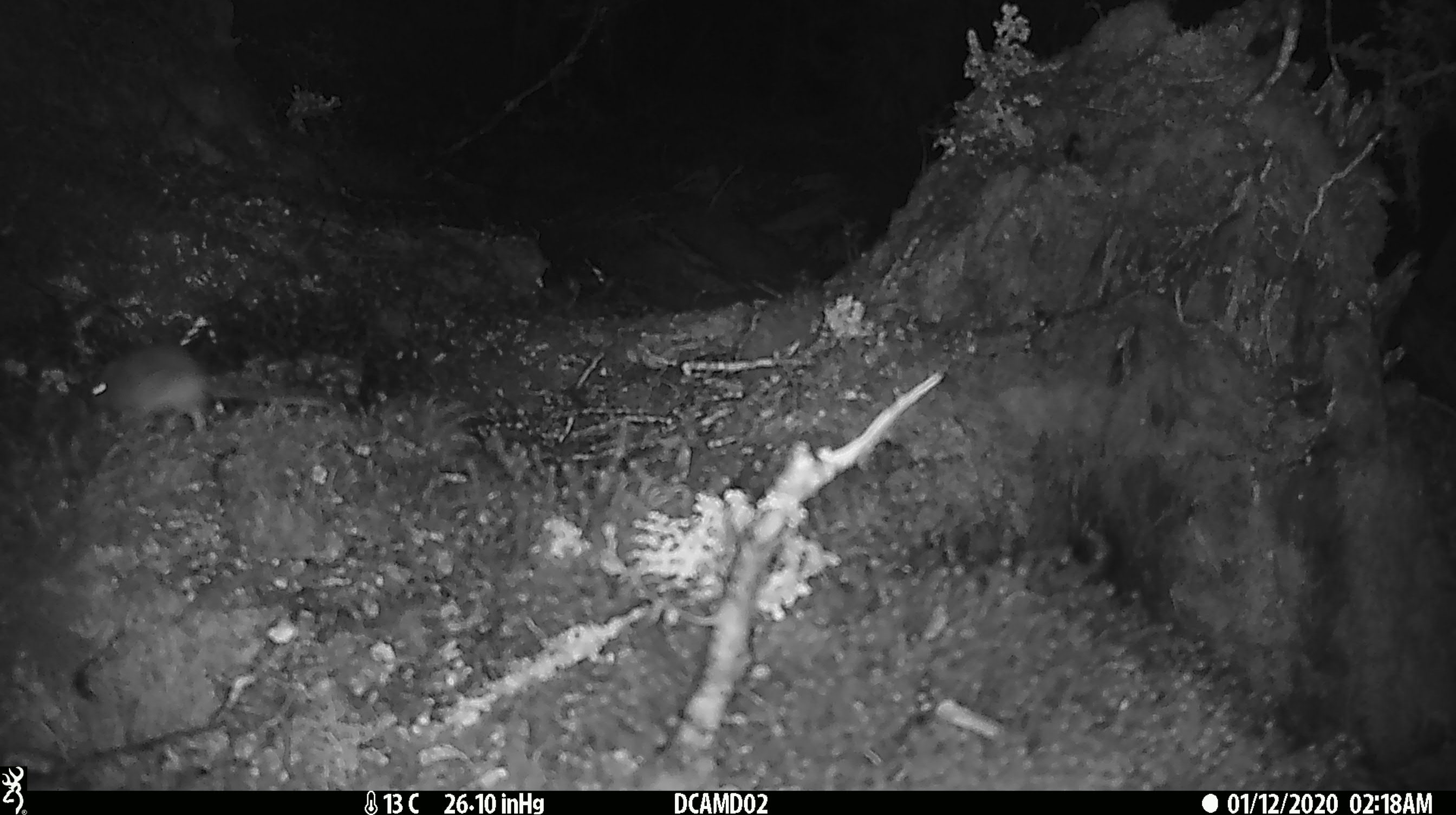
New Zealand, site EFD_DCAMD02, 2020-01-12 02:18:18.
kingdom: Animalia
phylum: Chordata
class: Mammalia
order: Rodentia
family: Muridae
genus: Mus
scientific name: Mus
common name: mouse